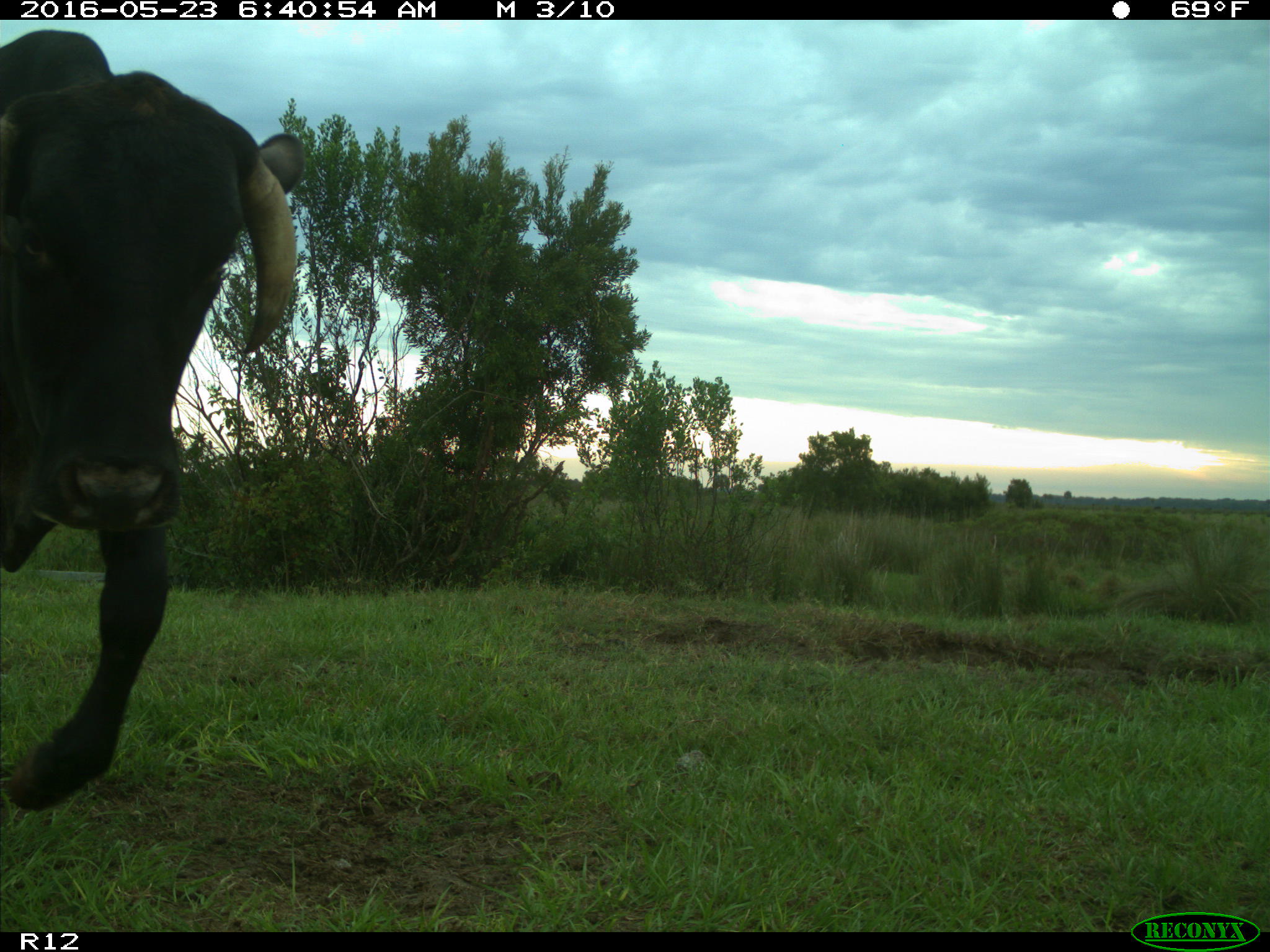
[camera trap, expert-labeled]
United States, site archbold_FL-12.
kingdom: Animalia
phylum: Chordata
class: Mammalia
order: Artiodactyla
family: Bovidae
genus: Bos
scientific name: Bos taurus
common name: domestic cow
Bos taurus (domestic cow).